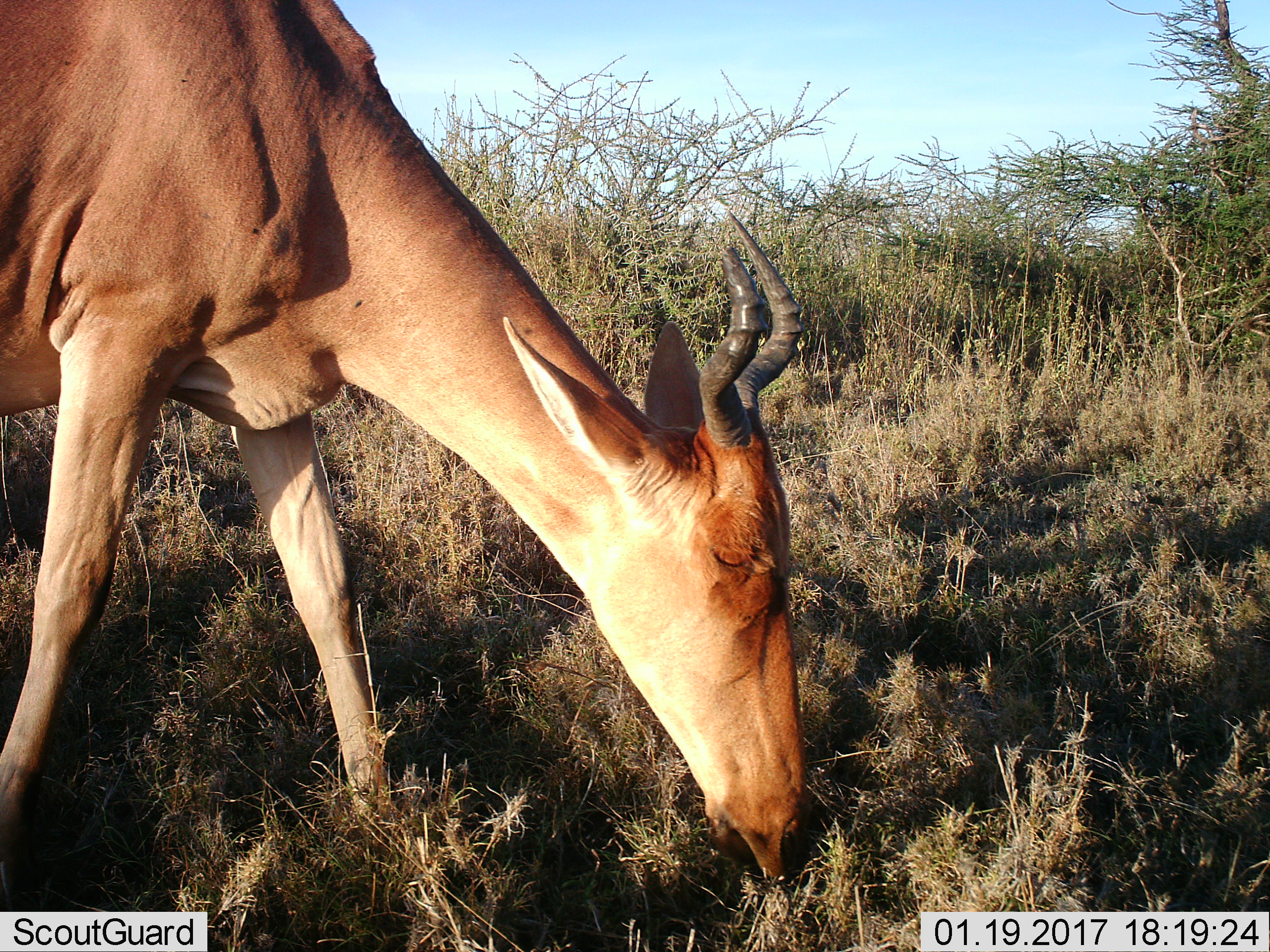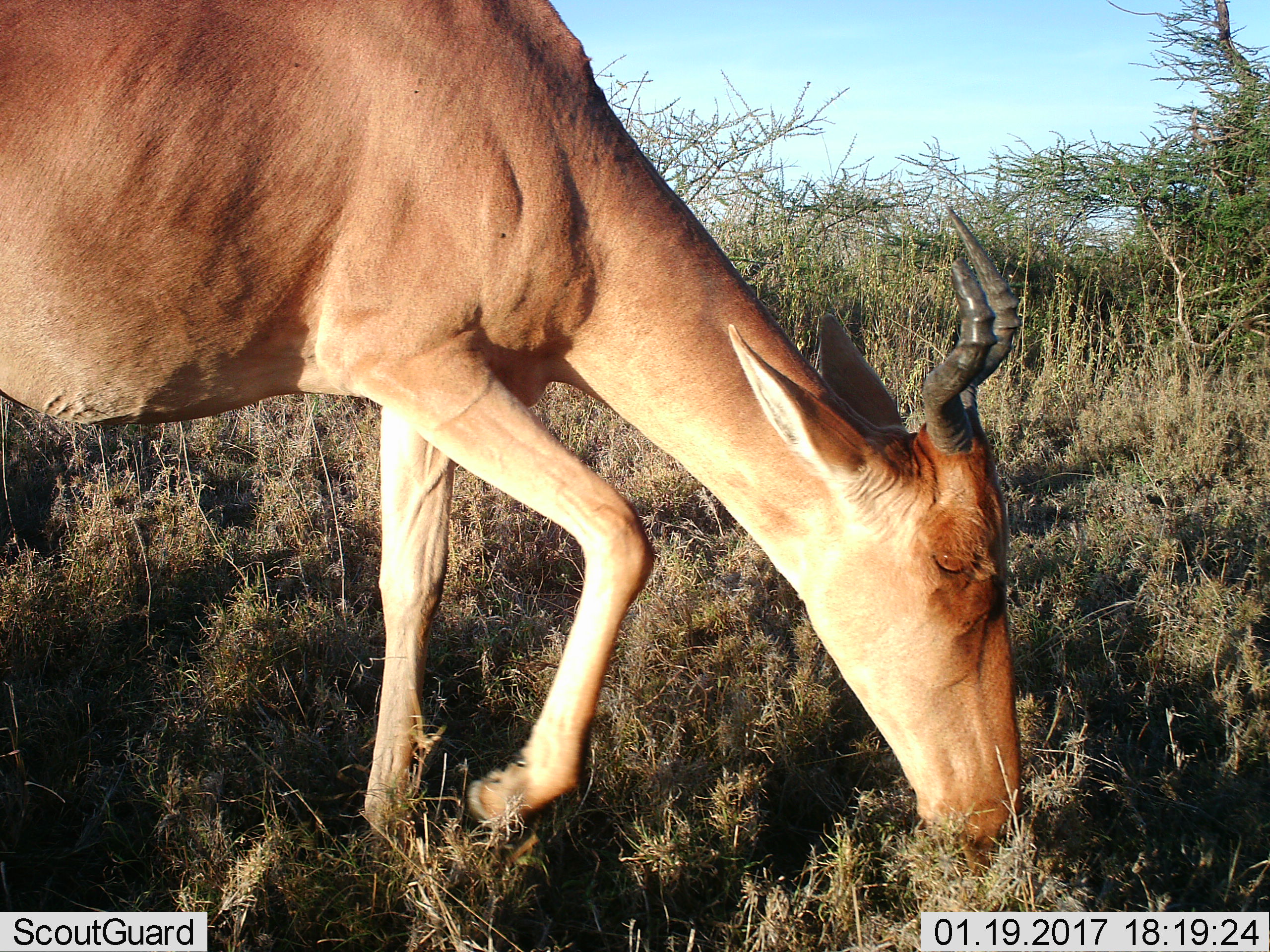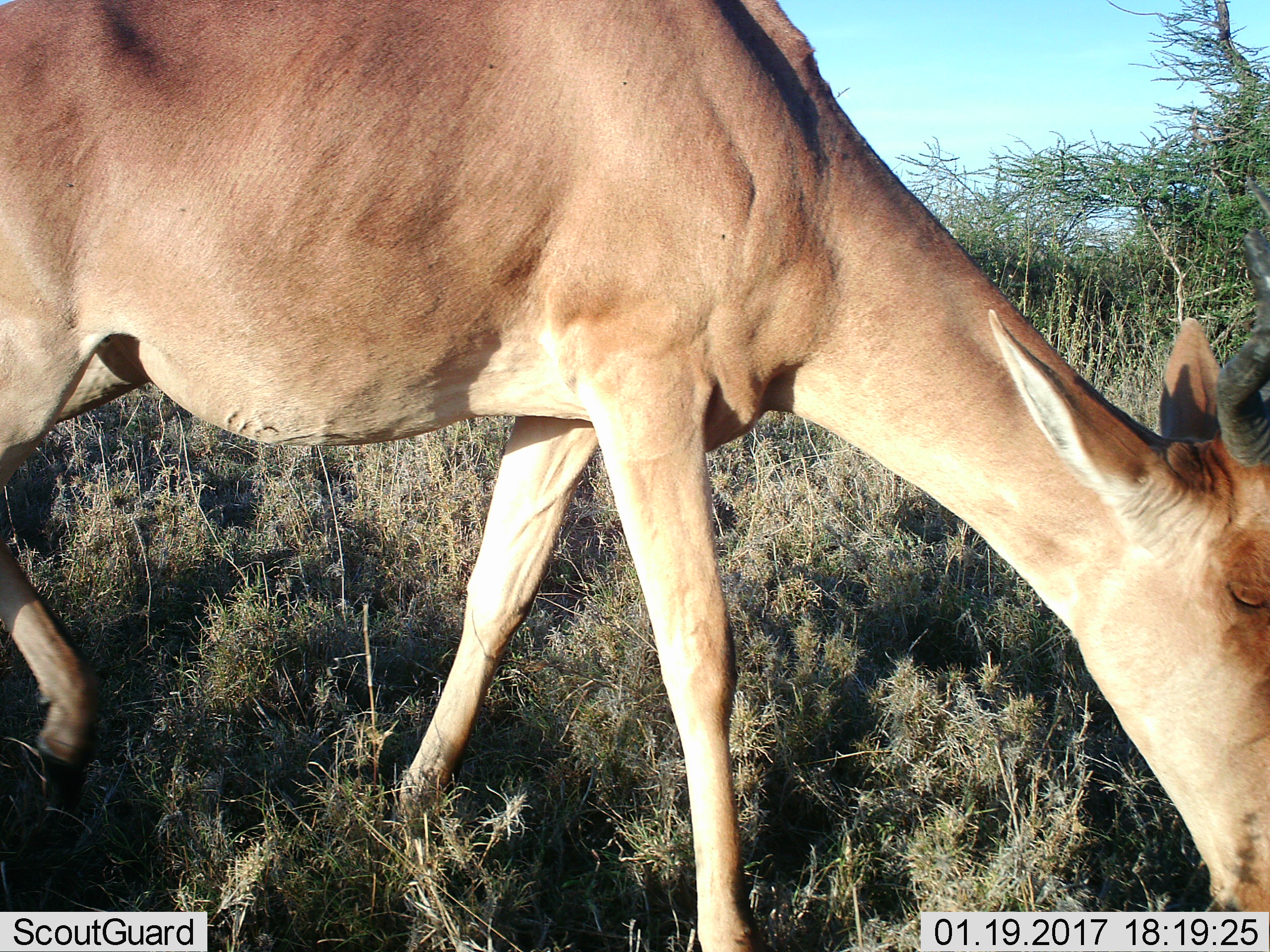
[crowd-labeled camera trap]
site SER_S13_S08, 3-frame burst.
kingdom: Animalia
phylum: Chordata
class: Mammalia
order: Artiodactyla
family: Bovidae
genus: Alcelaphus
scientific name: Alcelaphus buselaphus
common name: hartebeest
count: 1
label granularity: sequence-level